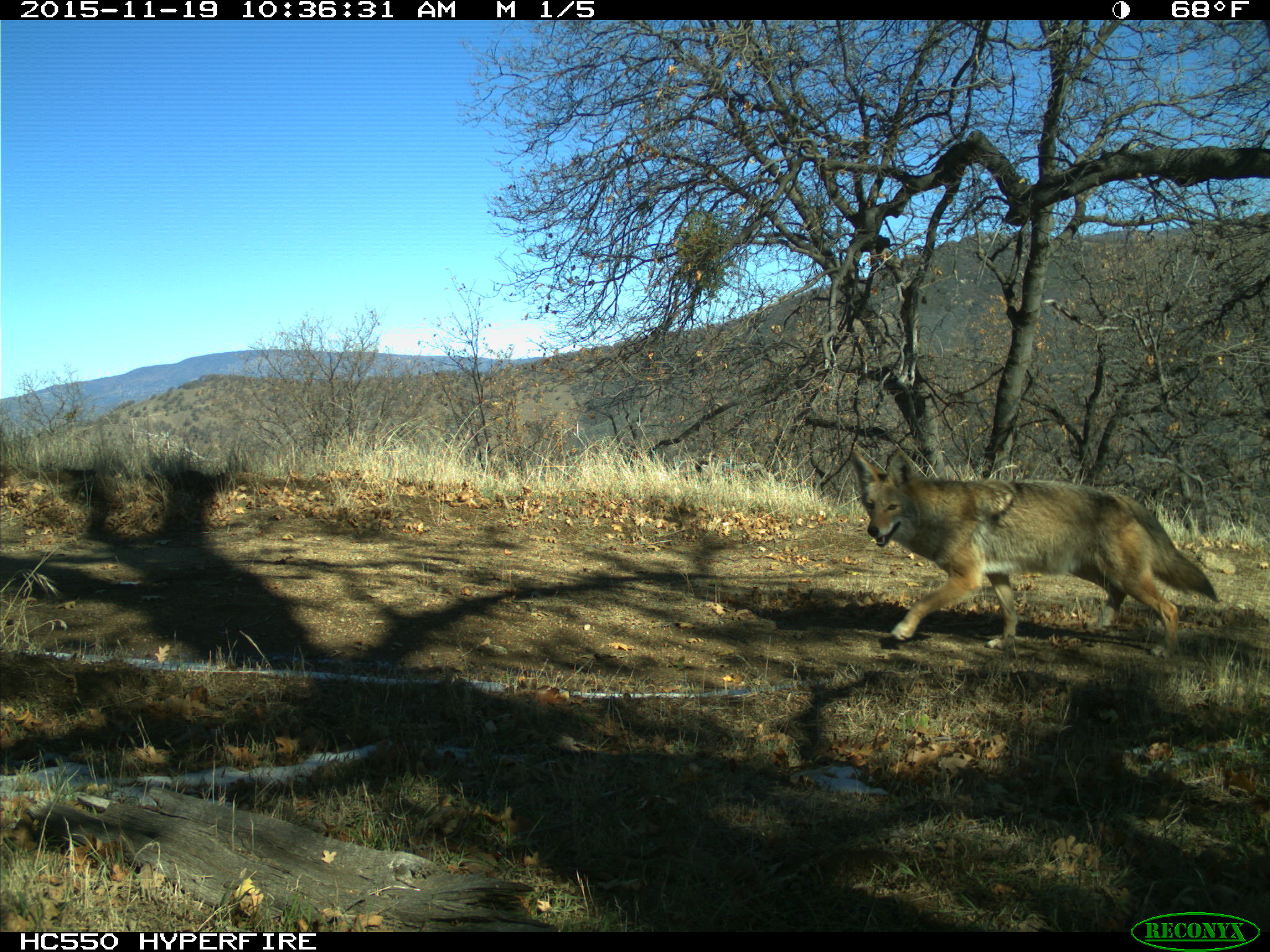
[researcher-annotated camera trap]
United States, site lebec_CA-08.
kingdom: Animalia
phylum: Chordata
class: Mammalia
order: Carnivora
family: Canidae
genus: Canis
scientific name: Canis latrans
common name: coyote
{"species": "Canis latrans (coyote)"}